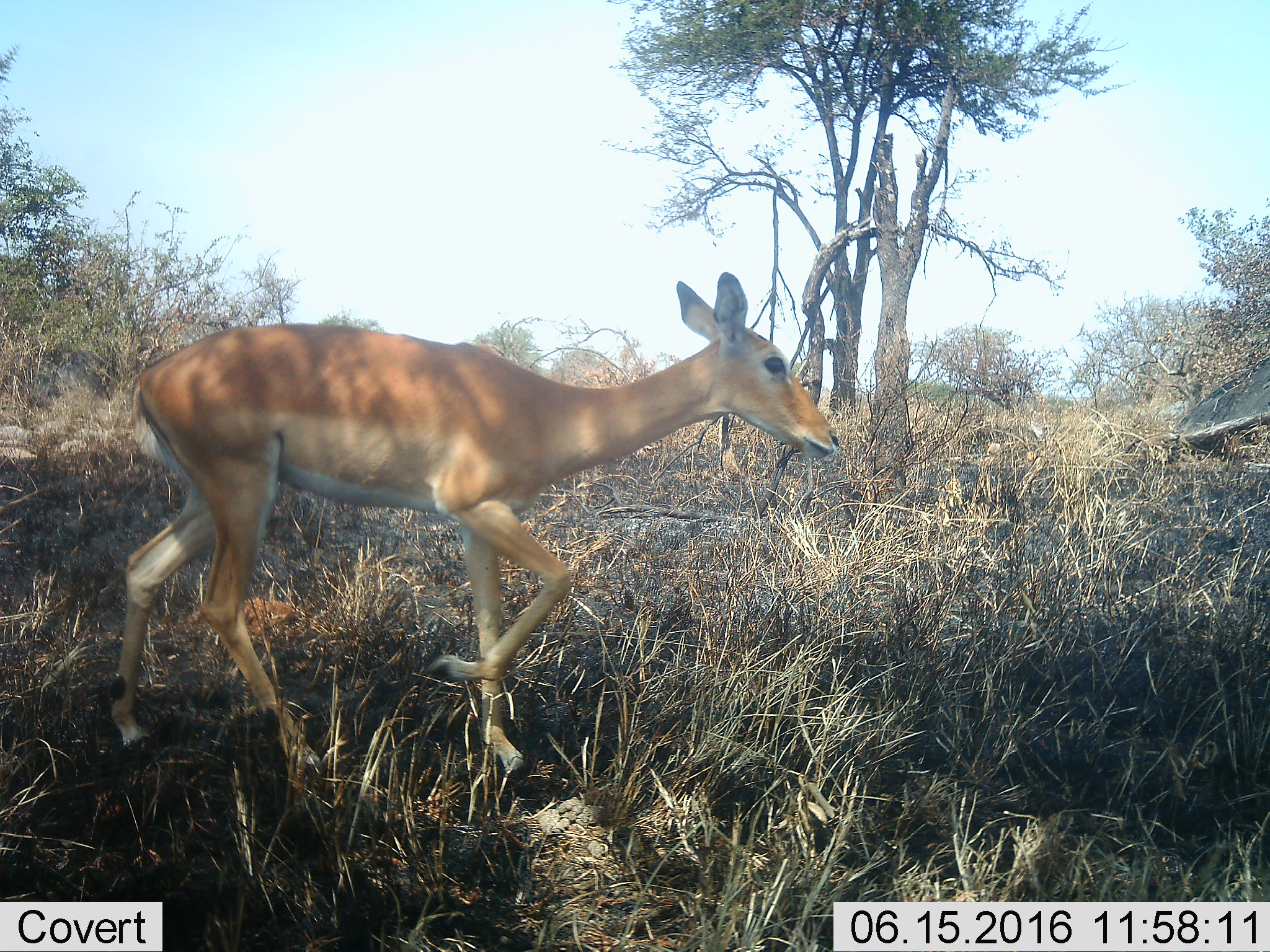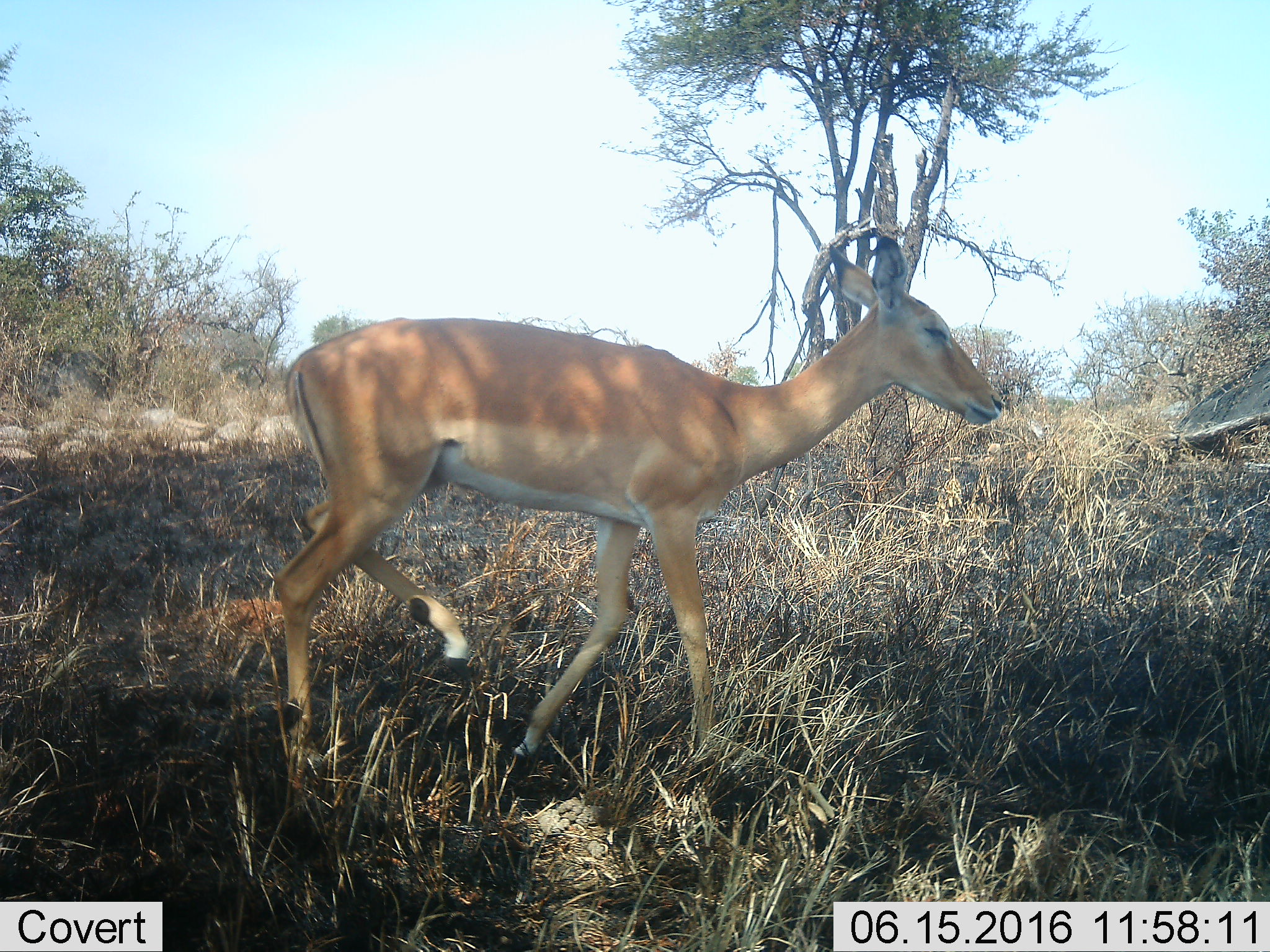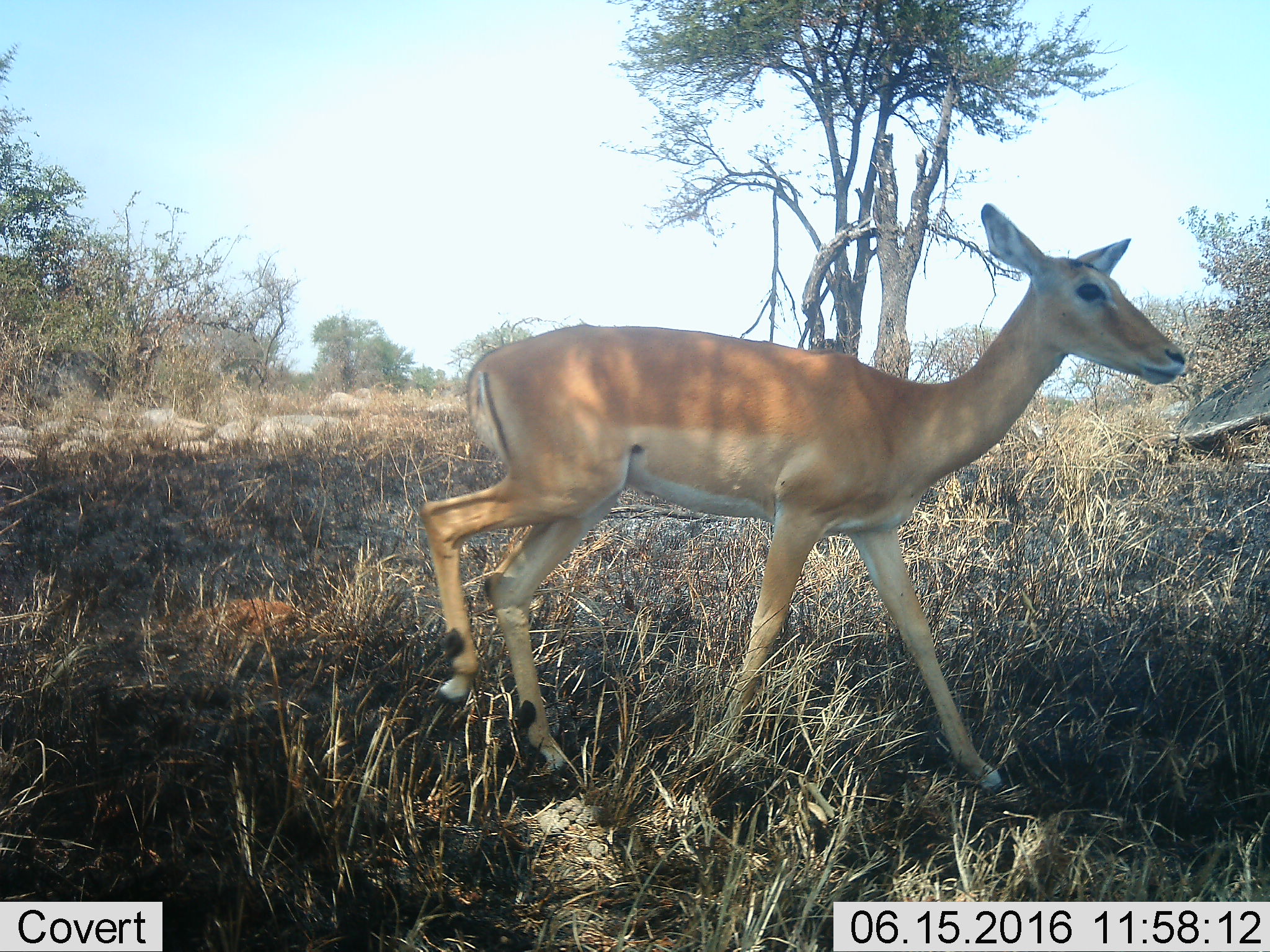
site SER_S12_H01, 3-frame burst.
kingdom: Animalia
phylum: Chordata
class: Mammalia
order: Artiodactyla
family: Bovidae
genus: Aepyceros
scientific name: Aepyceros melampus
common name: impala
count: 1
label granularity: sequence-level